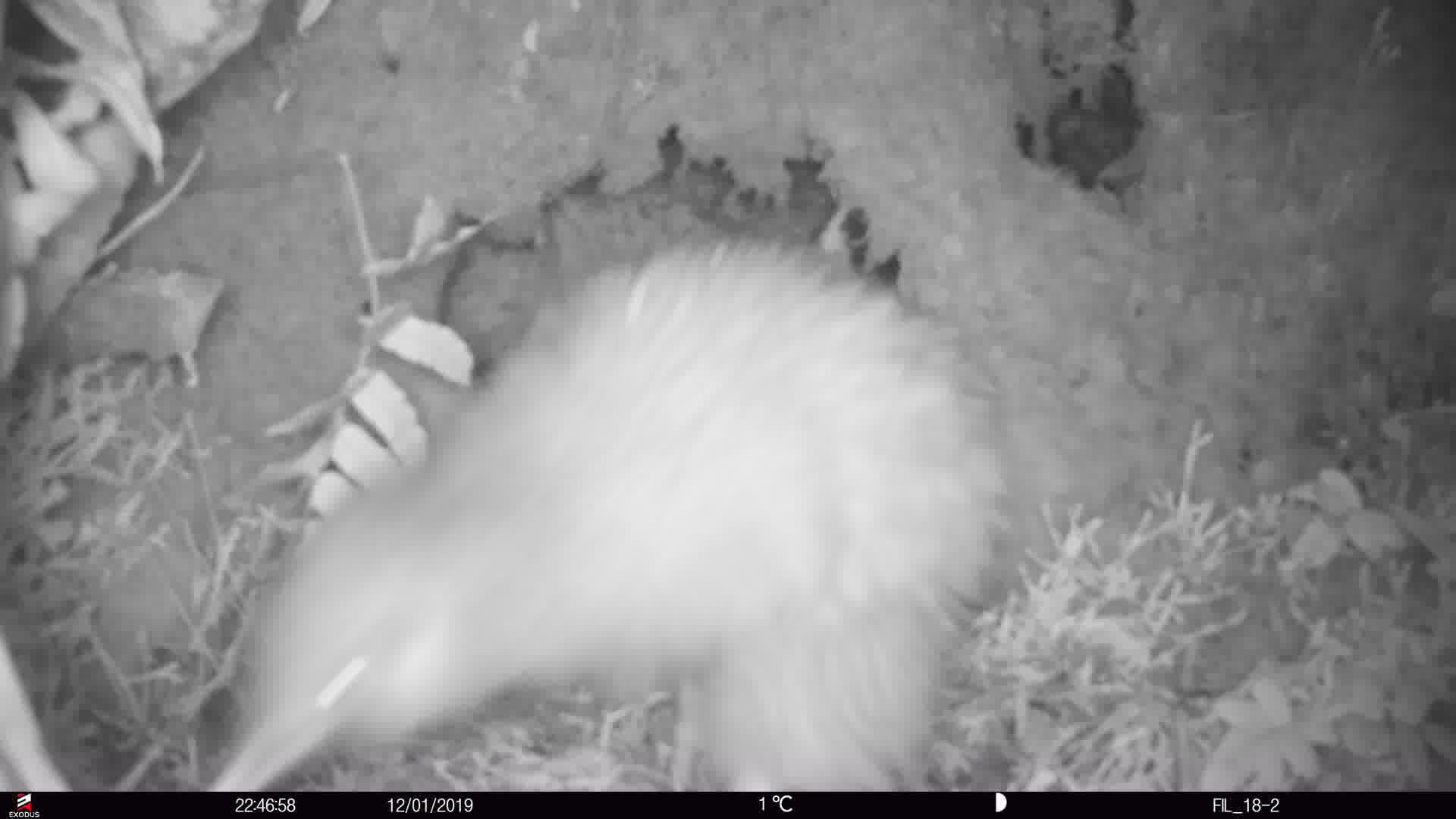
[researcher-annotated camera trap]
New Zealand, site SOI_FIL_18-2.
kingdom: Animalia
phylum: Chordata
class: Aves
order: Apterygiformes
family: Apterygidae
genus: Apteryx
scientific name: Apteryx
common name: kiwi